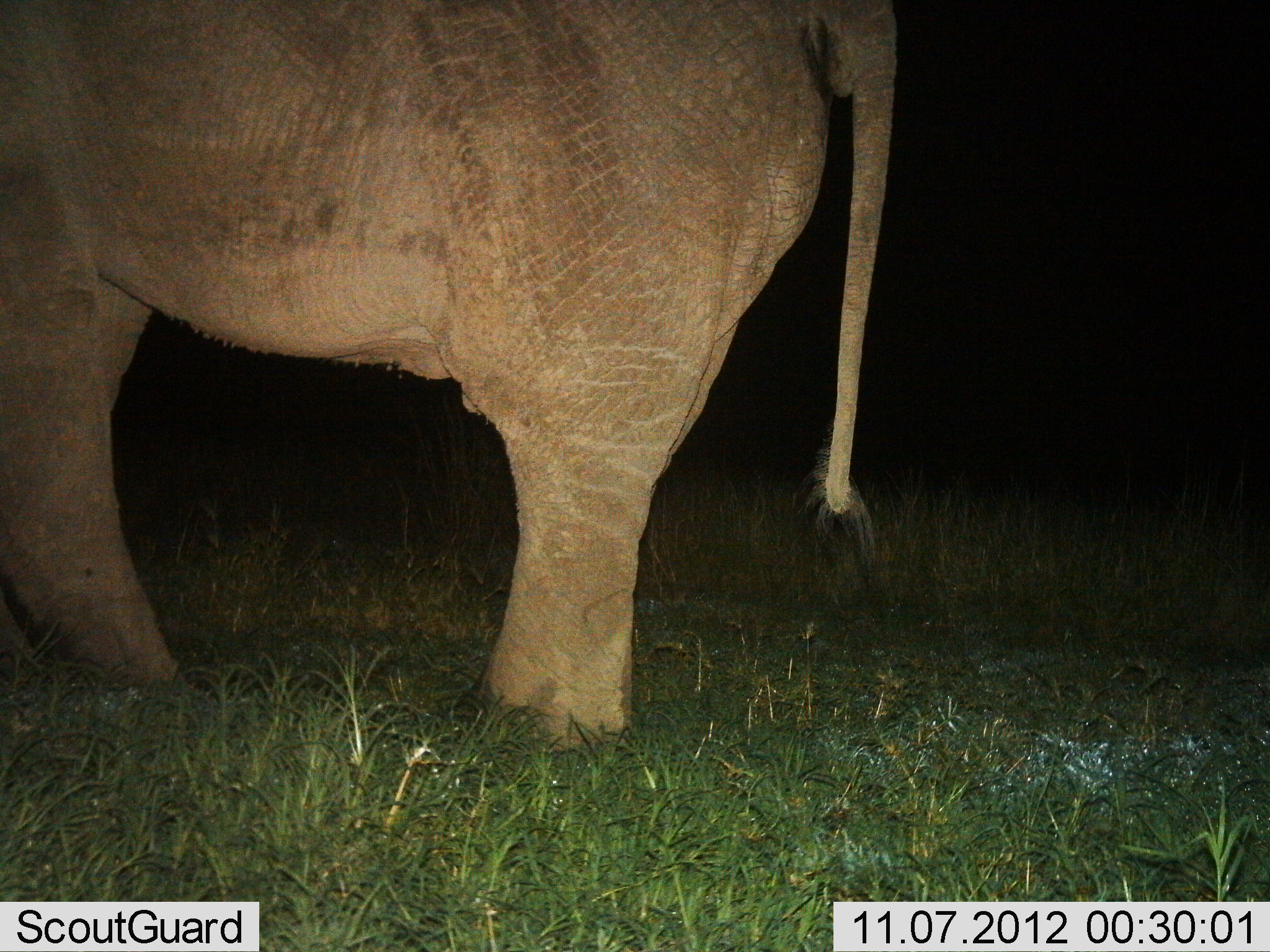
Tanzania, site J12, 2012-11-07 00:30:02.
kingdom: Animalia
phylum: Chordata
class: Mammalia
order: Proboscidea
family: Elephantidae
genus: Loxodonta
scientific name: Loxodonta africana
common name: african bush elephant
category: elephant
Elephant (african bush elephant) (Loxodonta africana), count 1. Behavior (volunteer vote fractions): standing 70%, resting 0%, moving 30%, interacting 0%. Young present (vote fraction): 0%. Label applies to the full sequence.